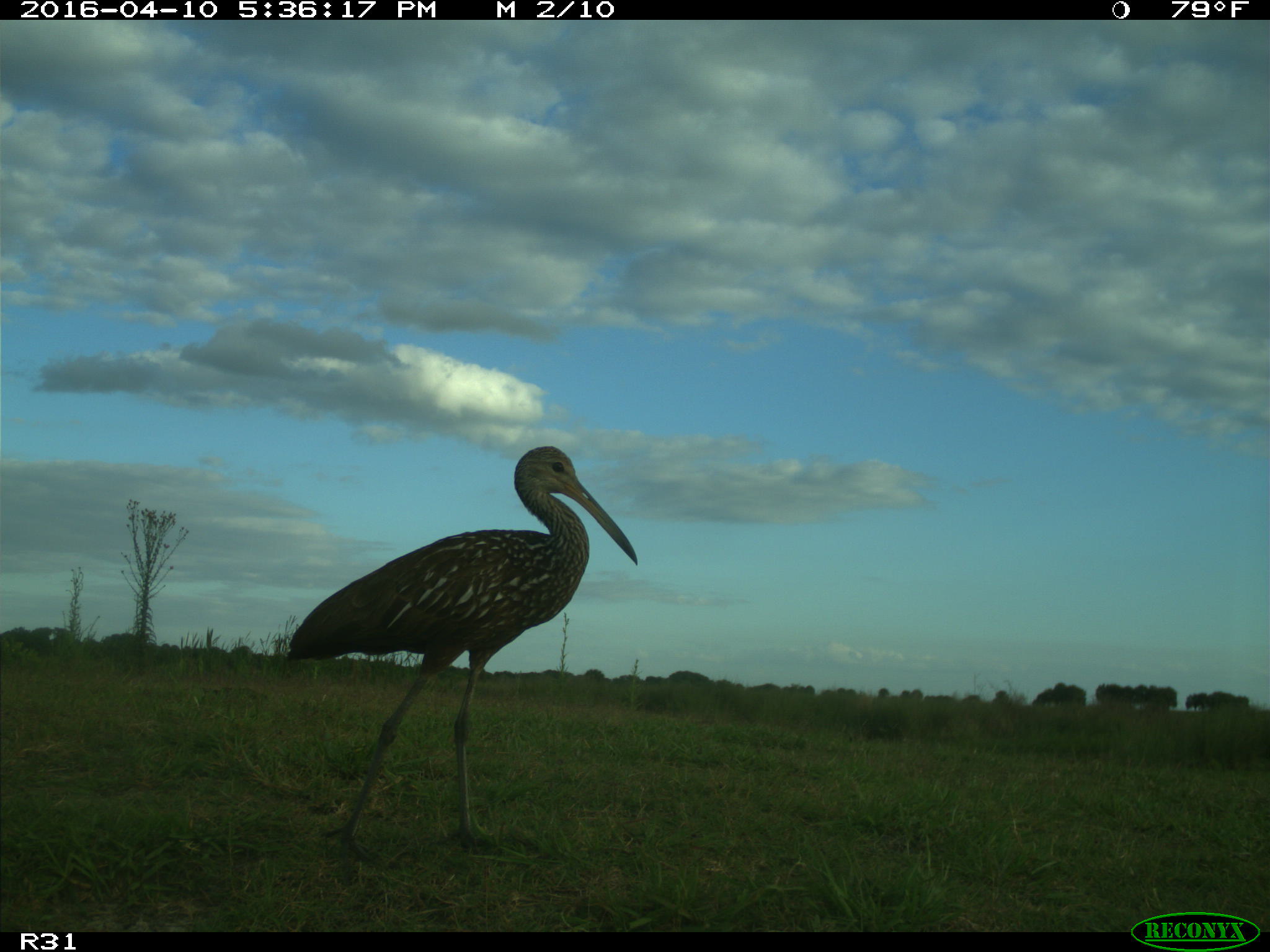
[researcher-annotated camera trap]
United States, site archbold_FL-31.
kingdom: Animalia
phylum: Chordata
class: Aves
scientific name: Aves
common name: birds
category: unidentified bird